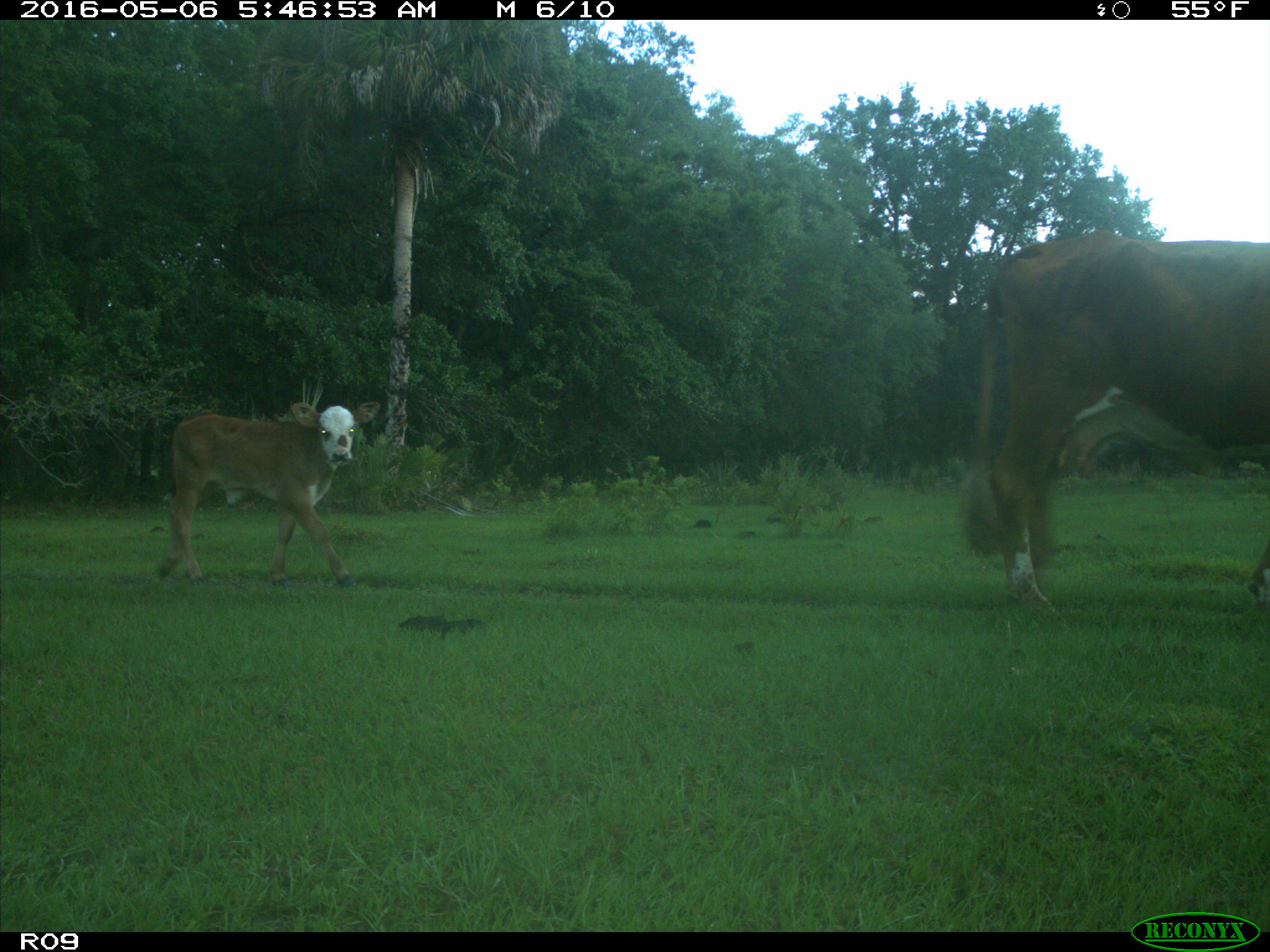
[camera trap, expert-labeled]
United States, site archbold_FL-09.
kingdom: Animalia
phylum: Chordata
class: Mammalia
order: Artiodactyla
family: Bovidae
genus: Bos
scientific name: Bos taurus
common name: domestic cow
Bos taurus (domestic cow).